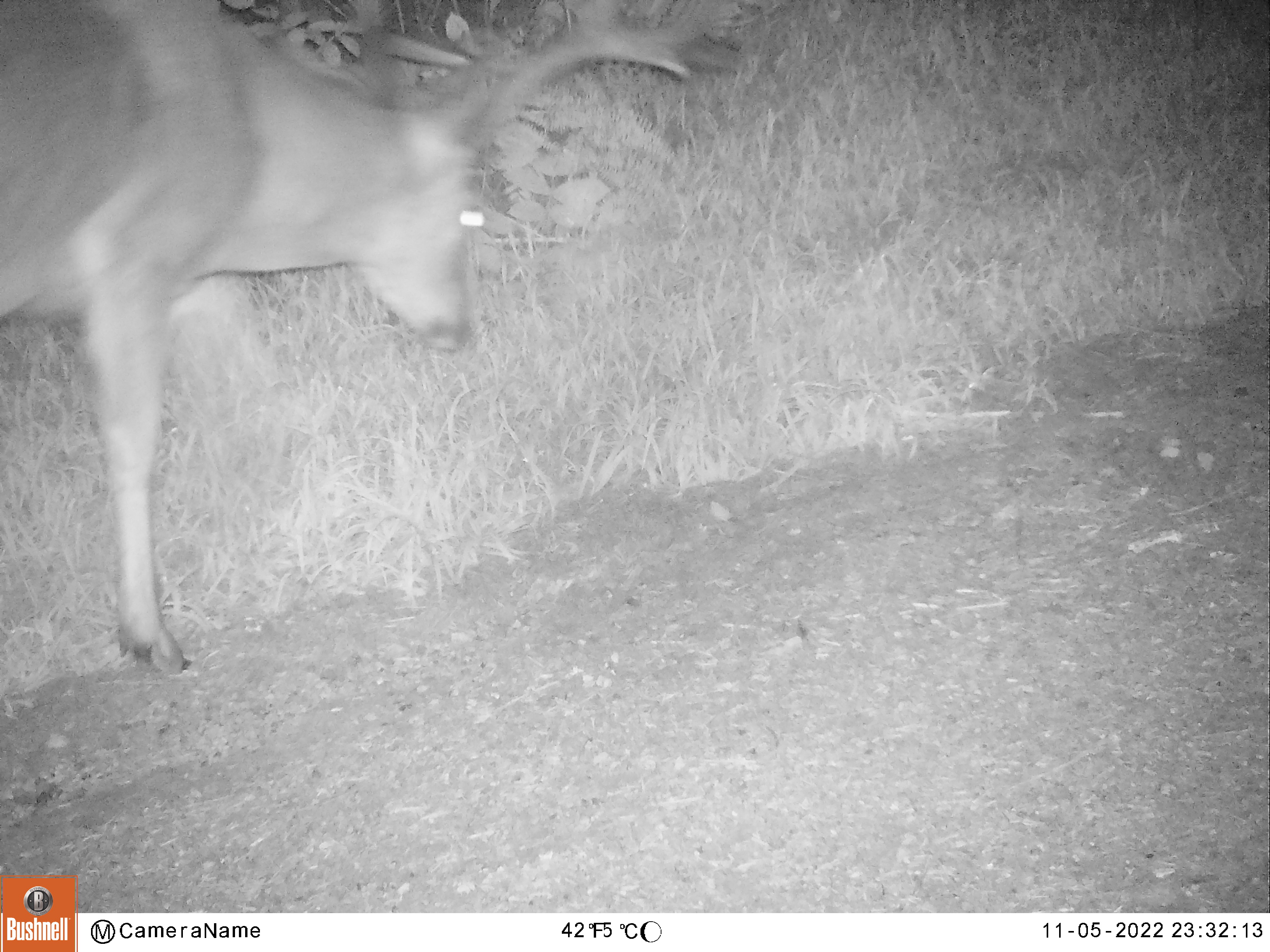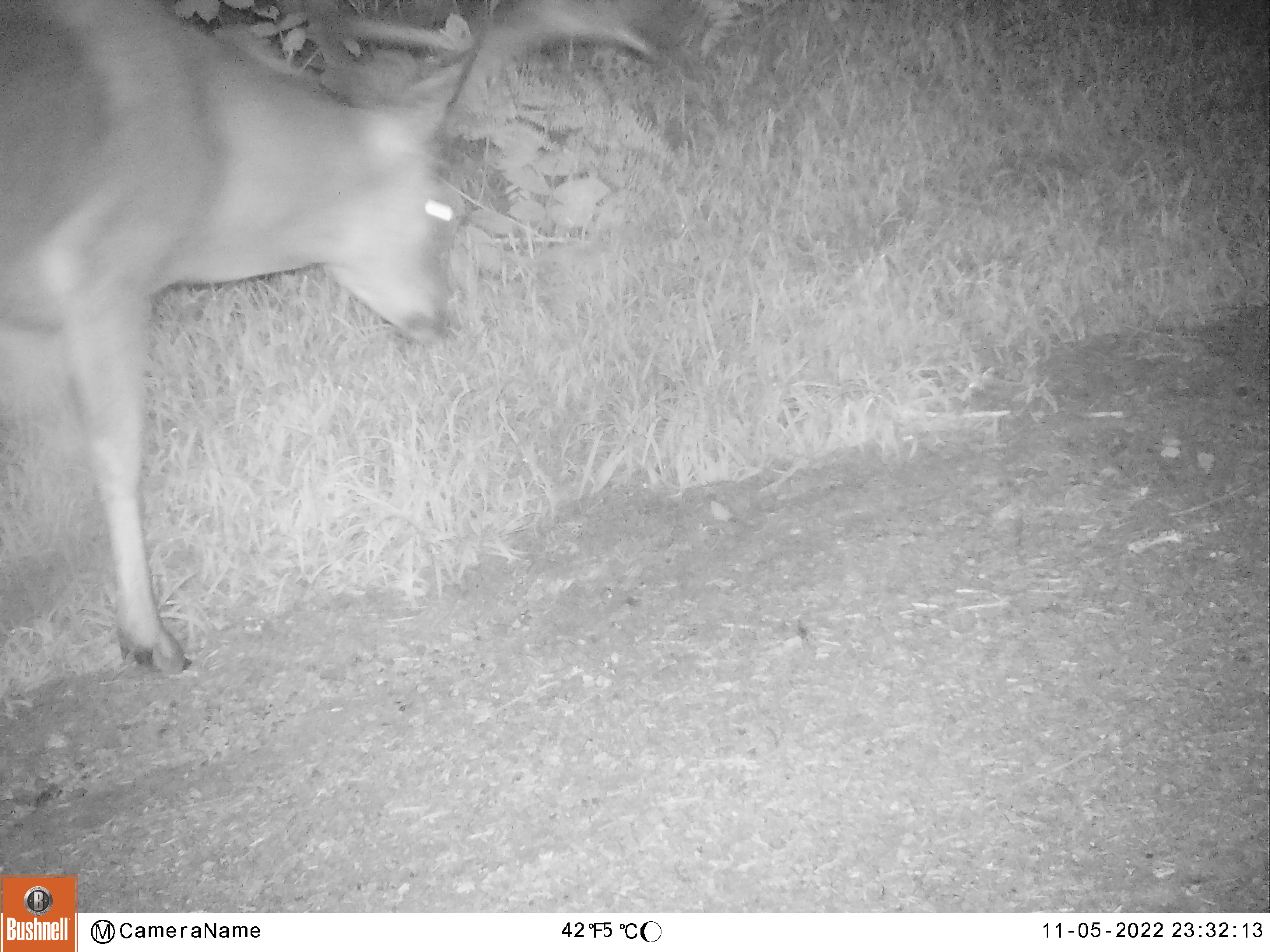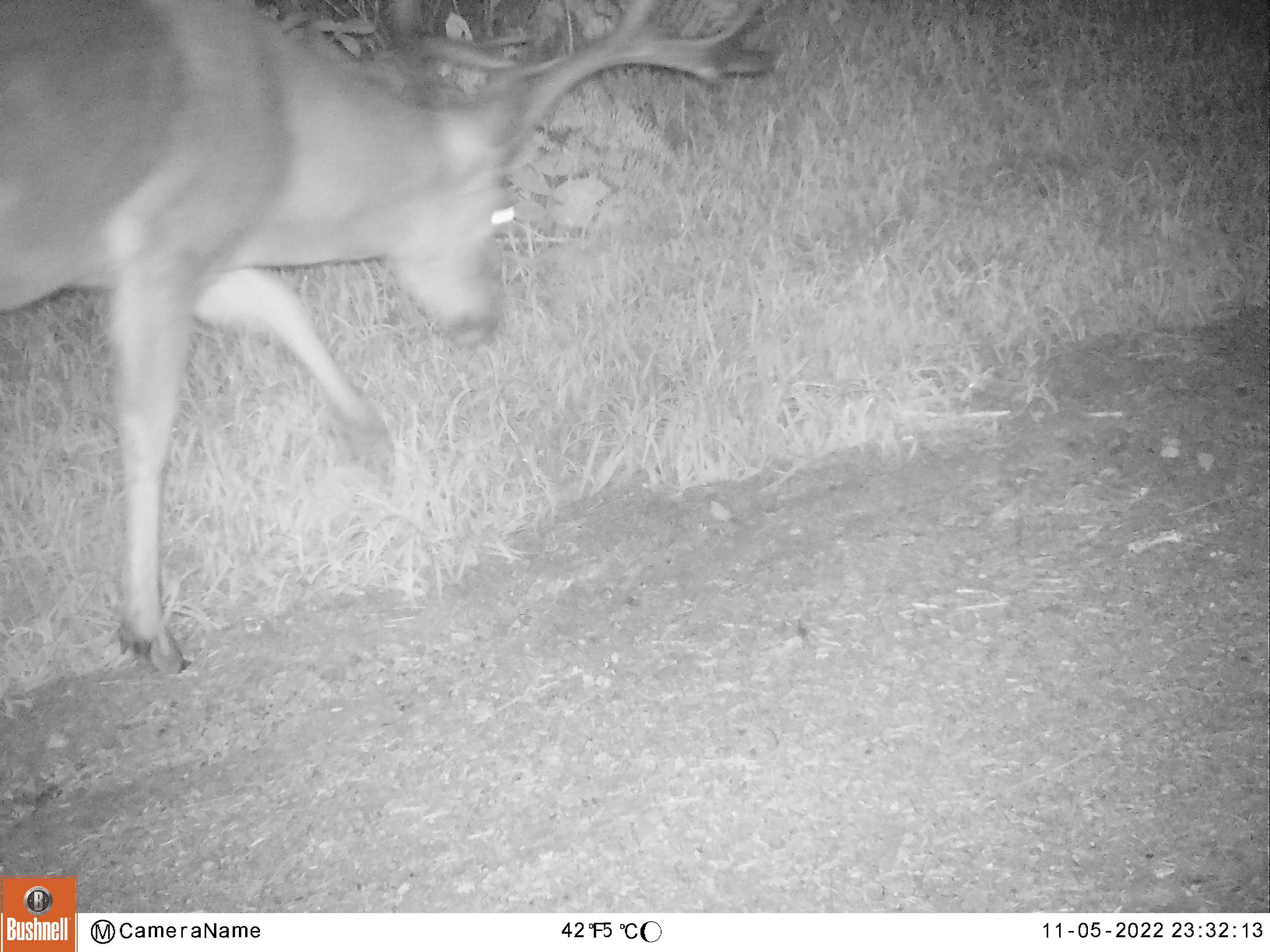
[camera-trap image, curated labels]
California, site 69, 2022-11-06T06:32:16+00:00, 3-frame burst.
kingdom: Animalia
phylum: Chordata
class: Mammalia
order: Artiodactyla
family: Cervidae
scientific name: Cervidae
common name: elk or deer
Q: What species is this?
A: Elk or deer (Cervidae).